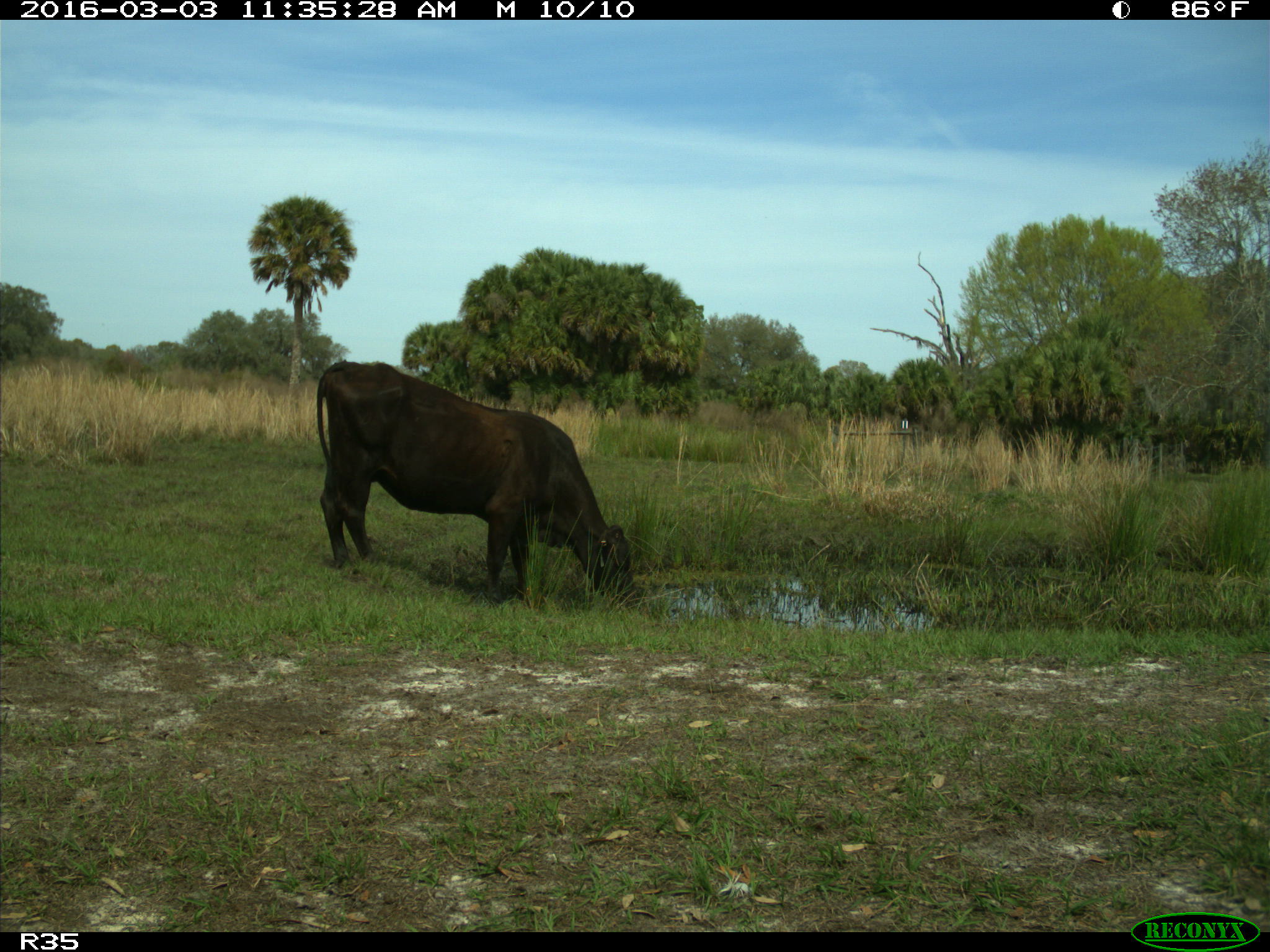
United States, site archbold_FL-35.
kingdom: Animalia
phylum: Chordata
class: Mammalia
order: Artiodactyla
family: Bovidae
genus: Bos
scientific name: Bos taurus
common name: domestic cow